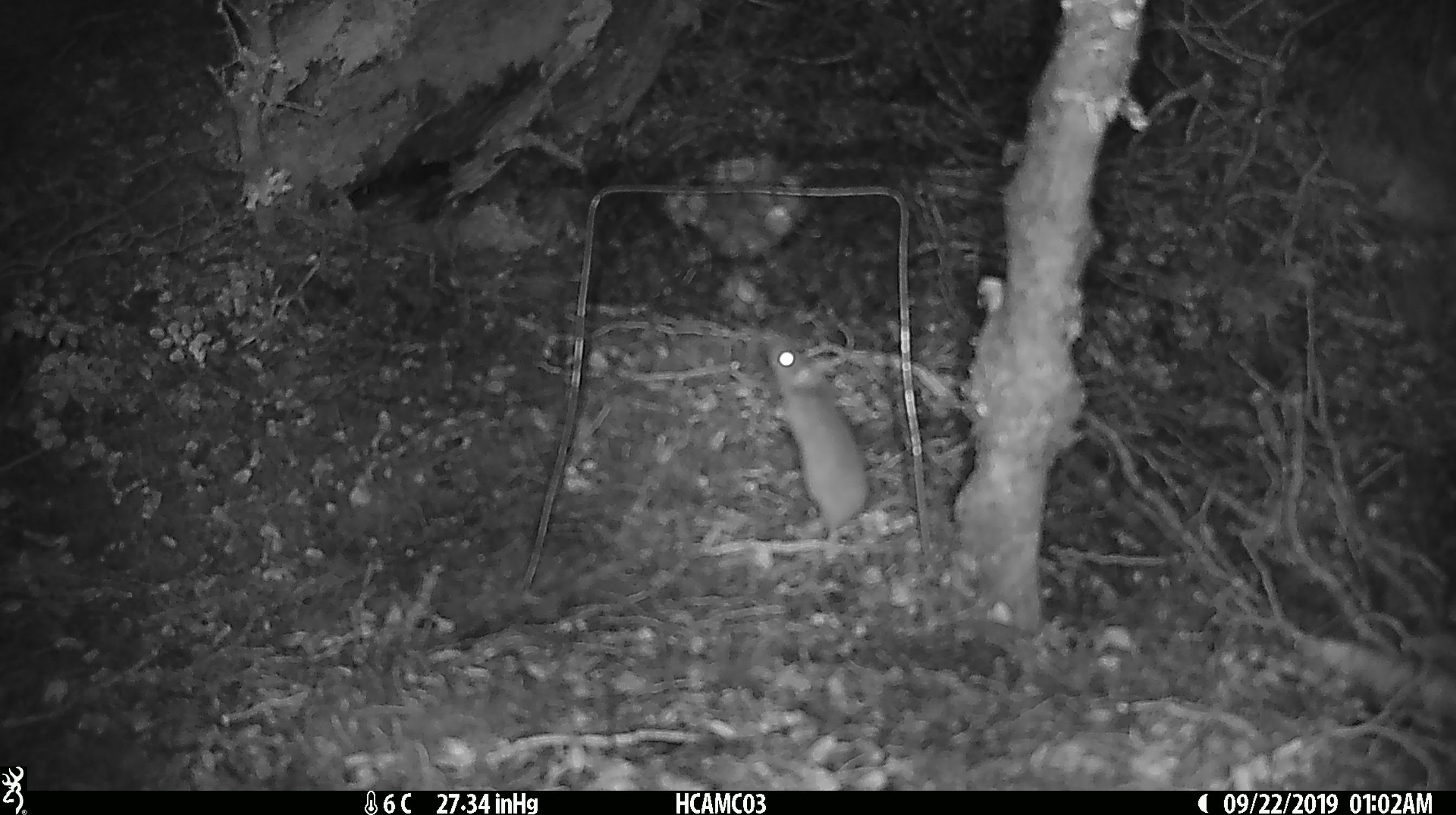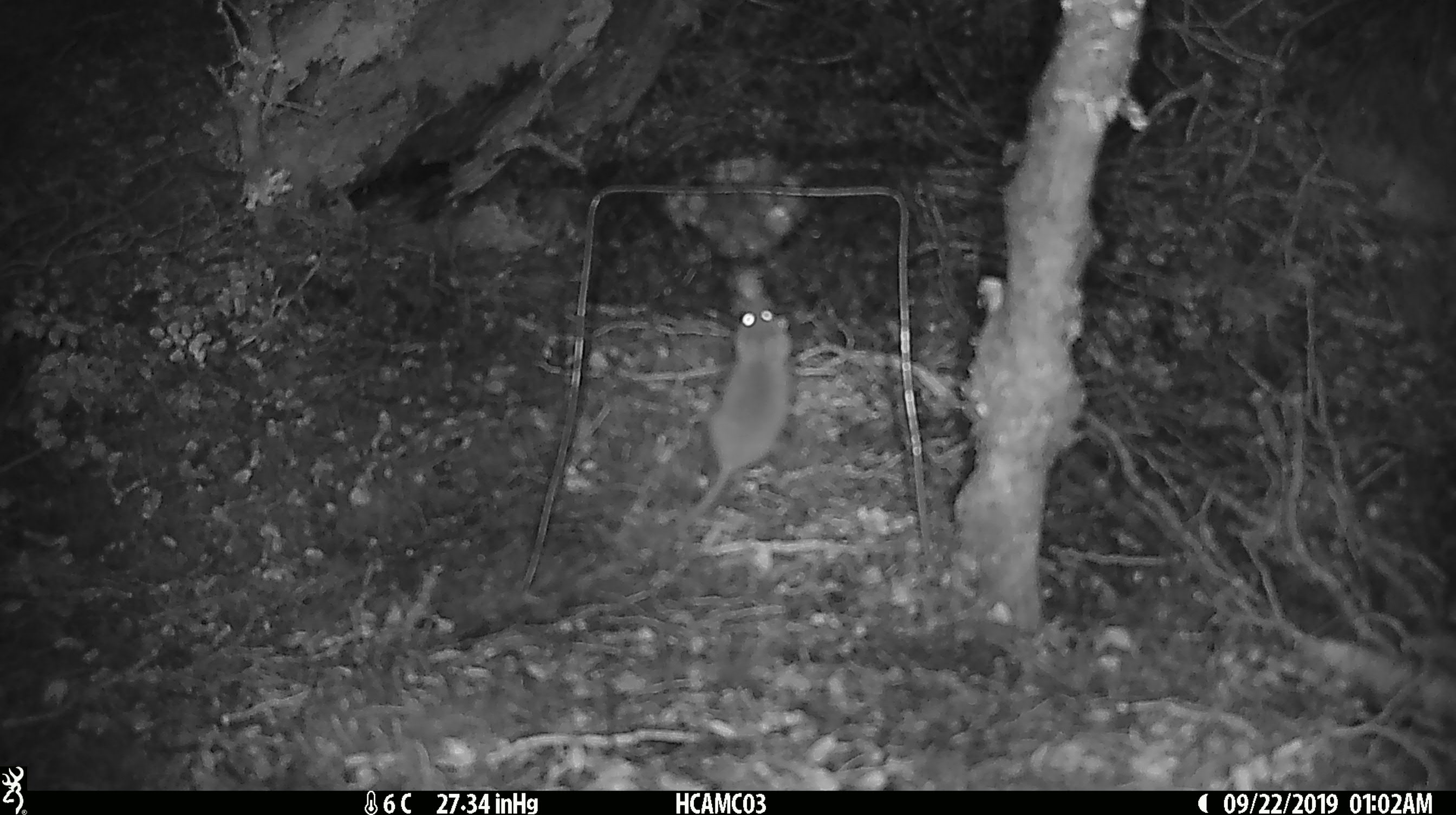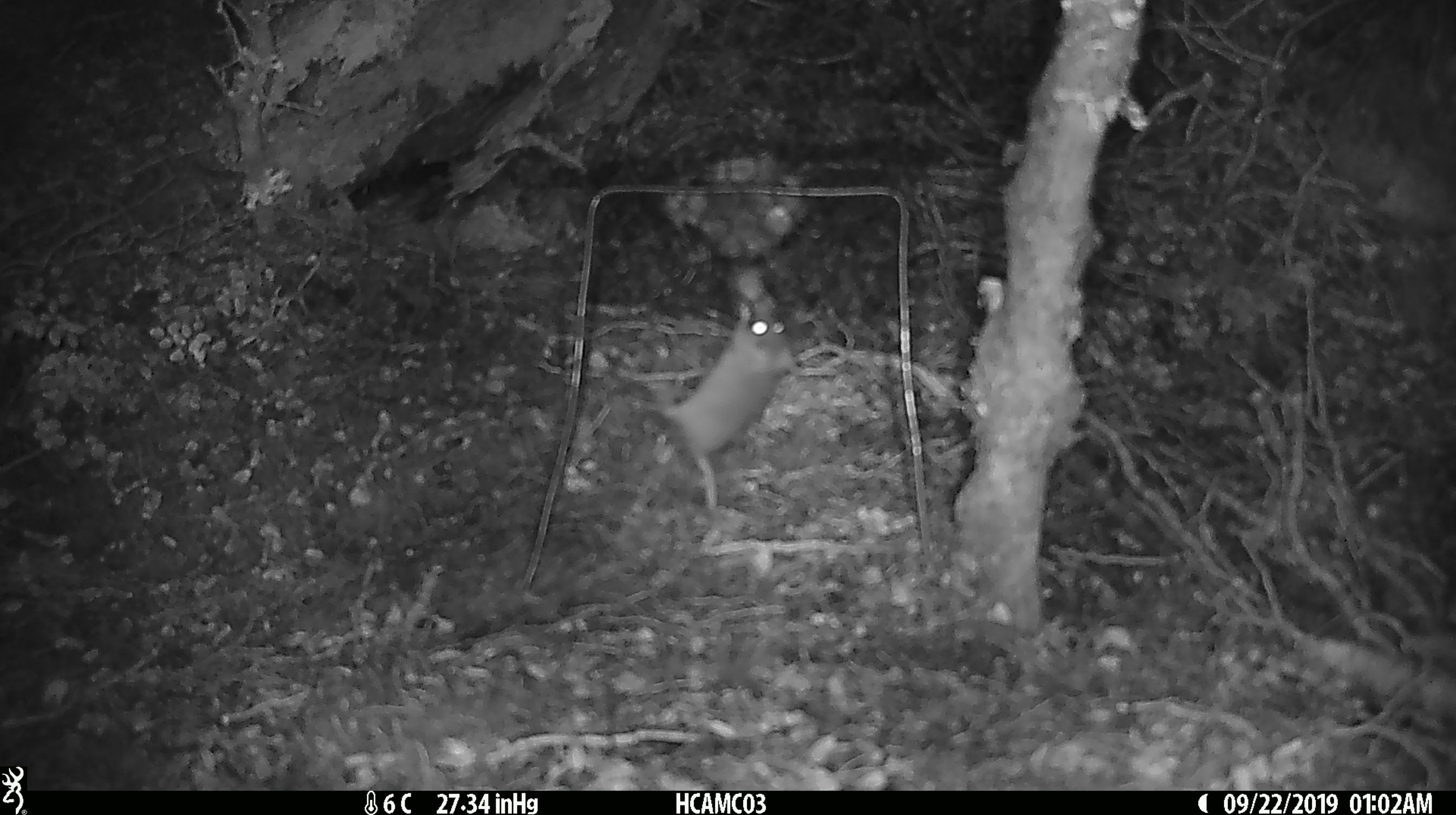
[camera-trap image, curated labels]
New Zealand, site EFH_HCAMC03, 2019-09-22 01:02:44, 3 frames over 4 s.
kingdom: Animalia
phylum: Chordata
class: Mammalia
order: Rodentia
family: Muridae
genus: Mus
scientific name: Mus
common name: mouse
Mouse (Mus).